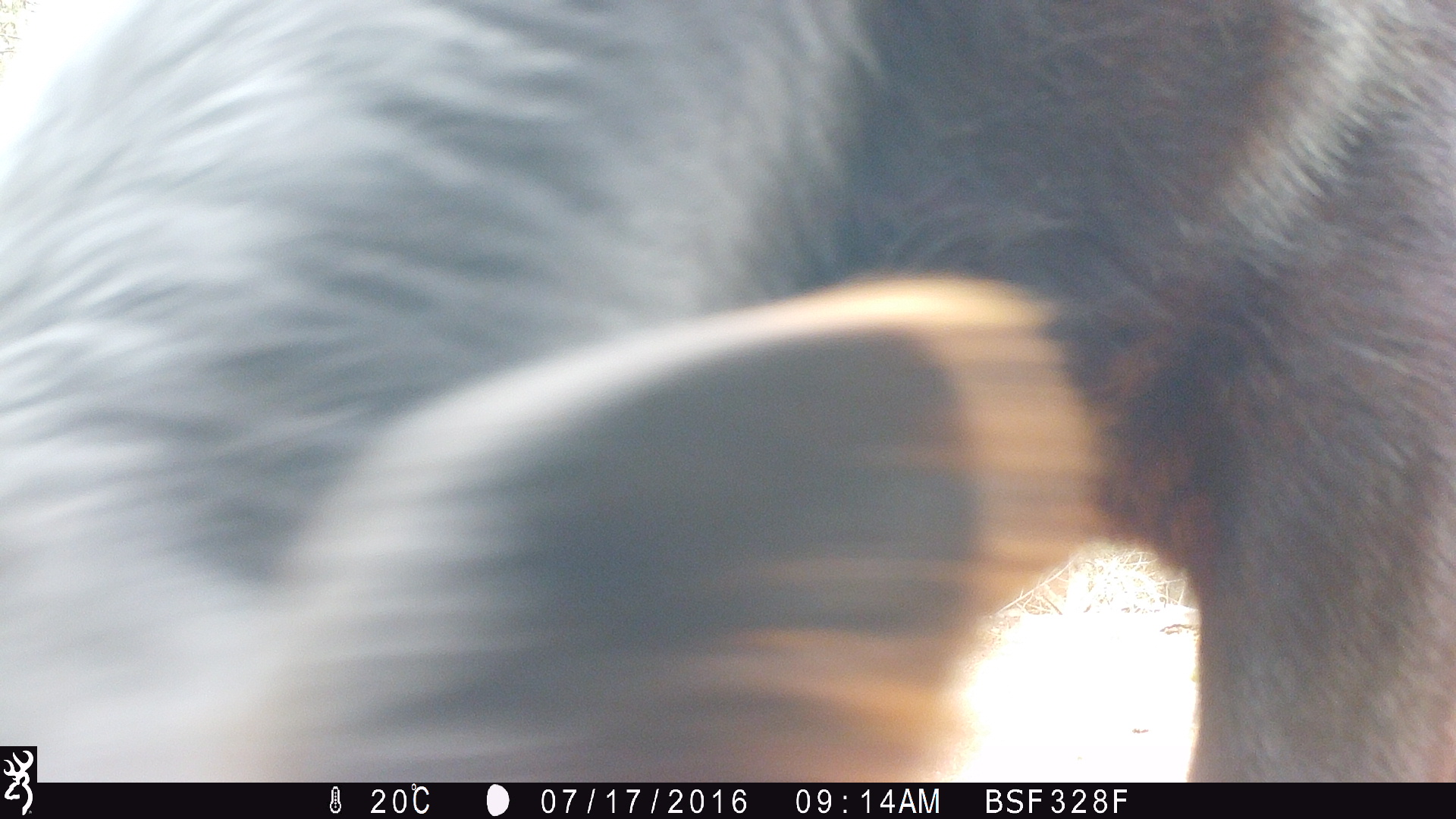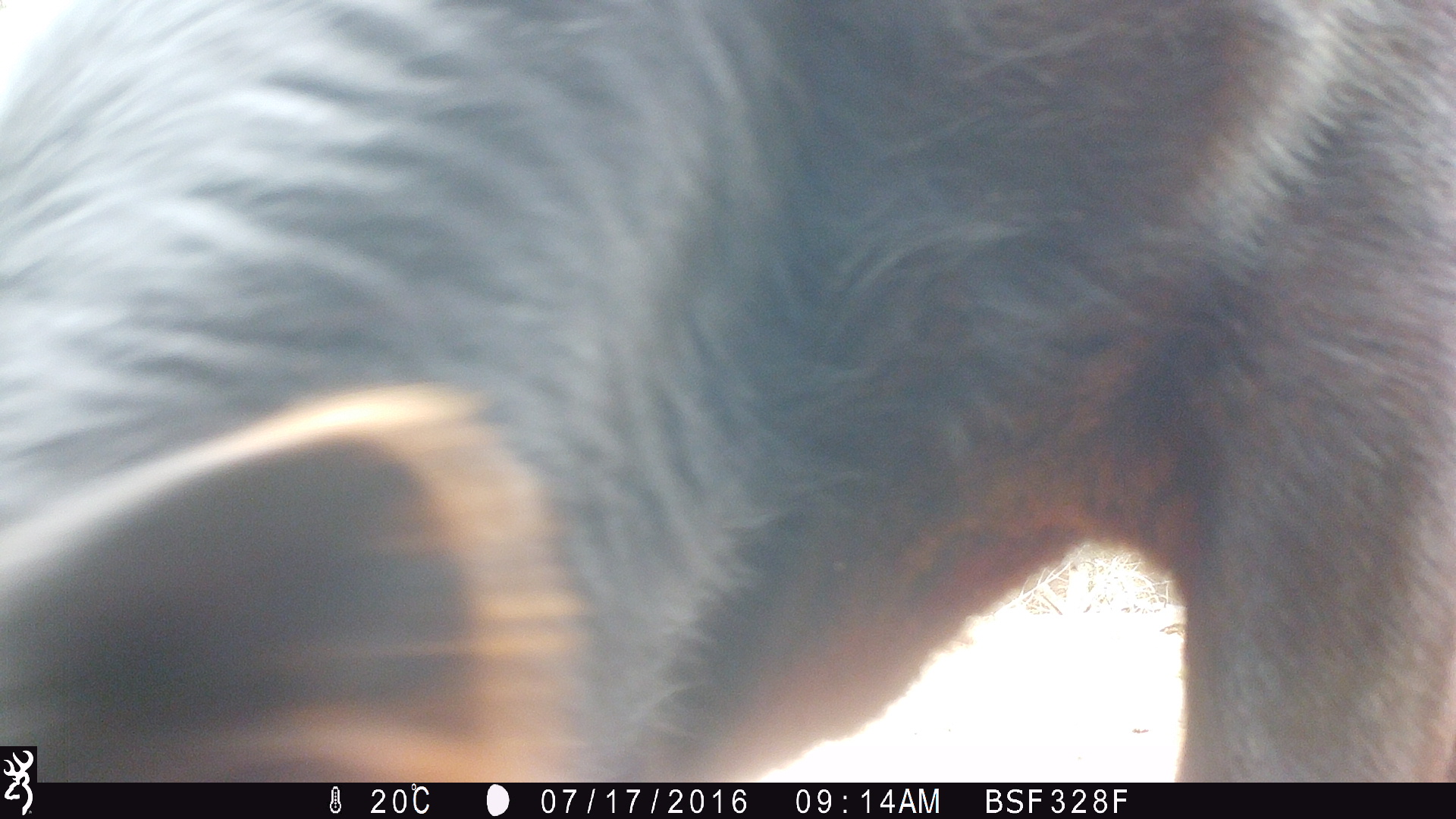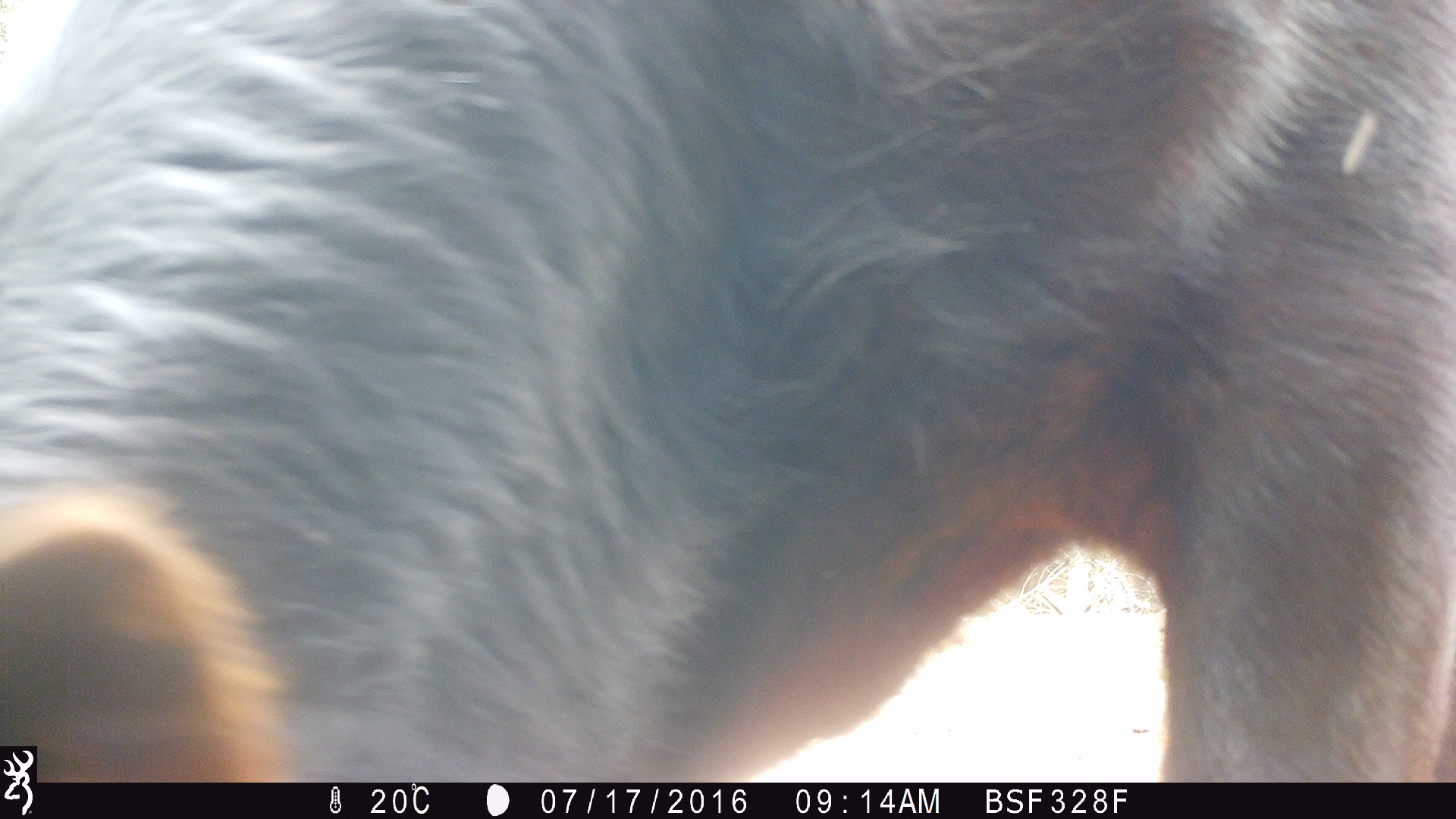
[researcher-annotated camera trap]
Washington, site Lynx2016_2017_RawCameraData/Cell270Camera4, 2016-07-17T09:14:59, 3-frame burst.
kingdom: Animalia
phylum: Chordata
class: Mammalia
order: Artiodactyla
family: Bovidae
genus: Bos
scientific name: Bos taurus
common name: domestic cattle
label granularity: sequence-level